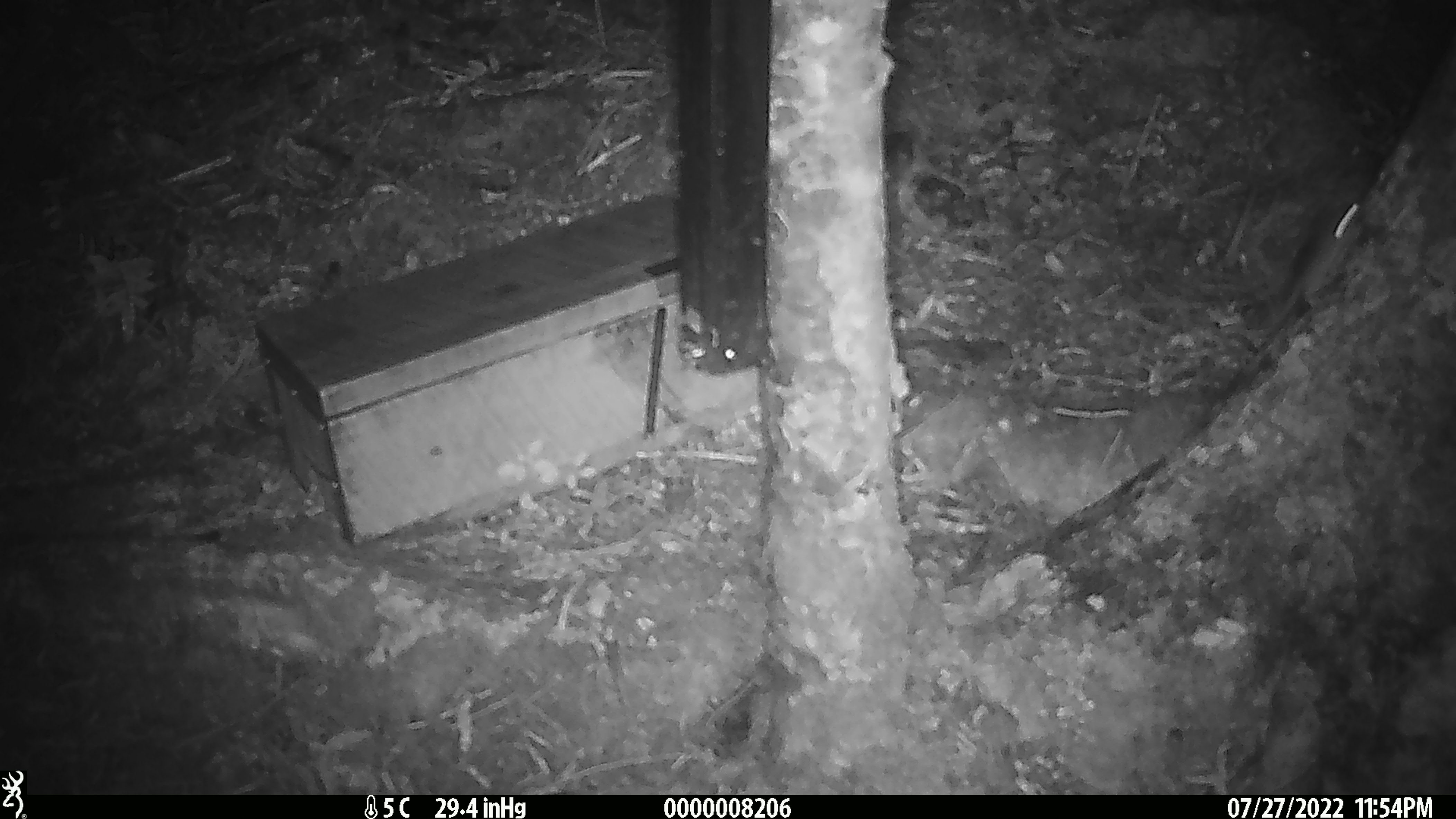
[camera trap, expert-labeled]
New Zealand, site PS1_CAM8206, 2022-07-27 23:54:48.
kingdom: Animalia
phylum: Chordata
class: Mammalia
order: Rodentia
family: Muridae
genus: Mus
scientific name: Mus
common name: mouse